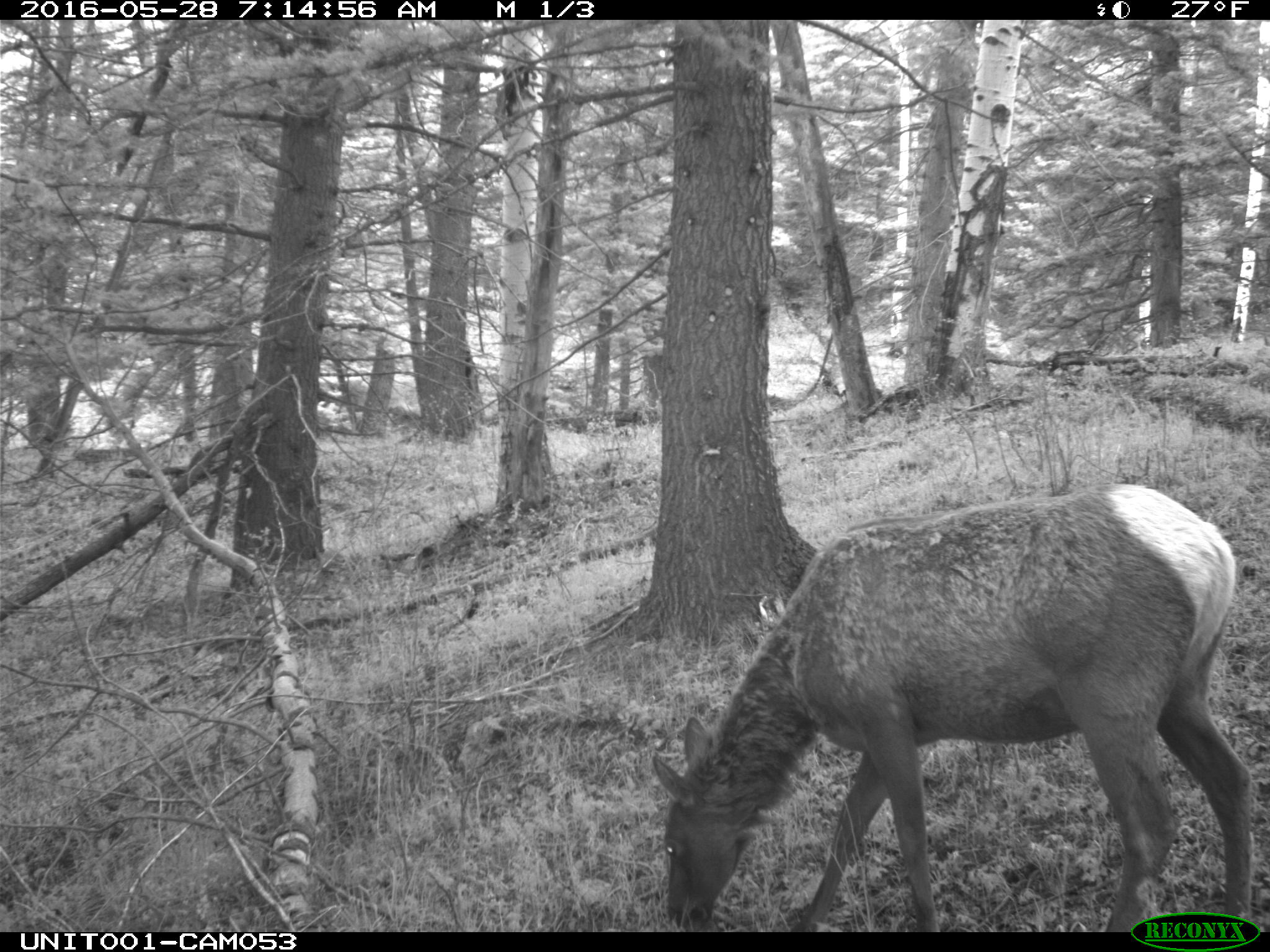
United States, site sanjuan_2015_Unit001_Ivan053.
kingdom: Animalia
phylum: Chordata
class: Mammalia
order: Artiodactyla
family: Cervidae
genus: Cervus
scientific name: Cervus elaphus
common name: red deer